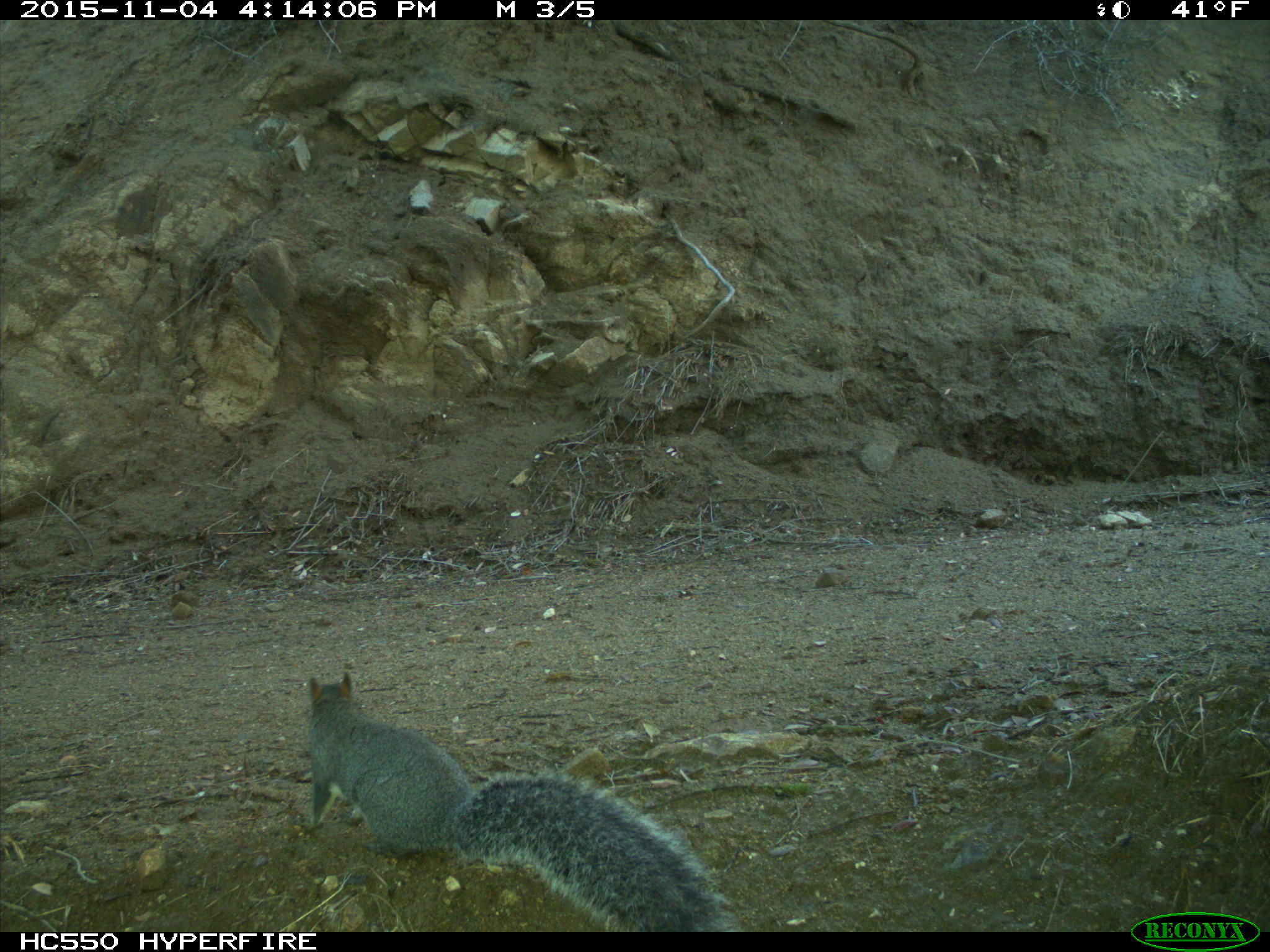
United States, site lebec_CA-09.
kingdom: Animalia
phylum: Chordata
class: Mammalia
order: Rodentia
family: Sciuridae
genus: Sciurus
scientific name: Sciurus carolinensis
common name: eastern gray squirrel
Sciurus carolinensis (eastern gray squirrel).